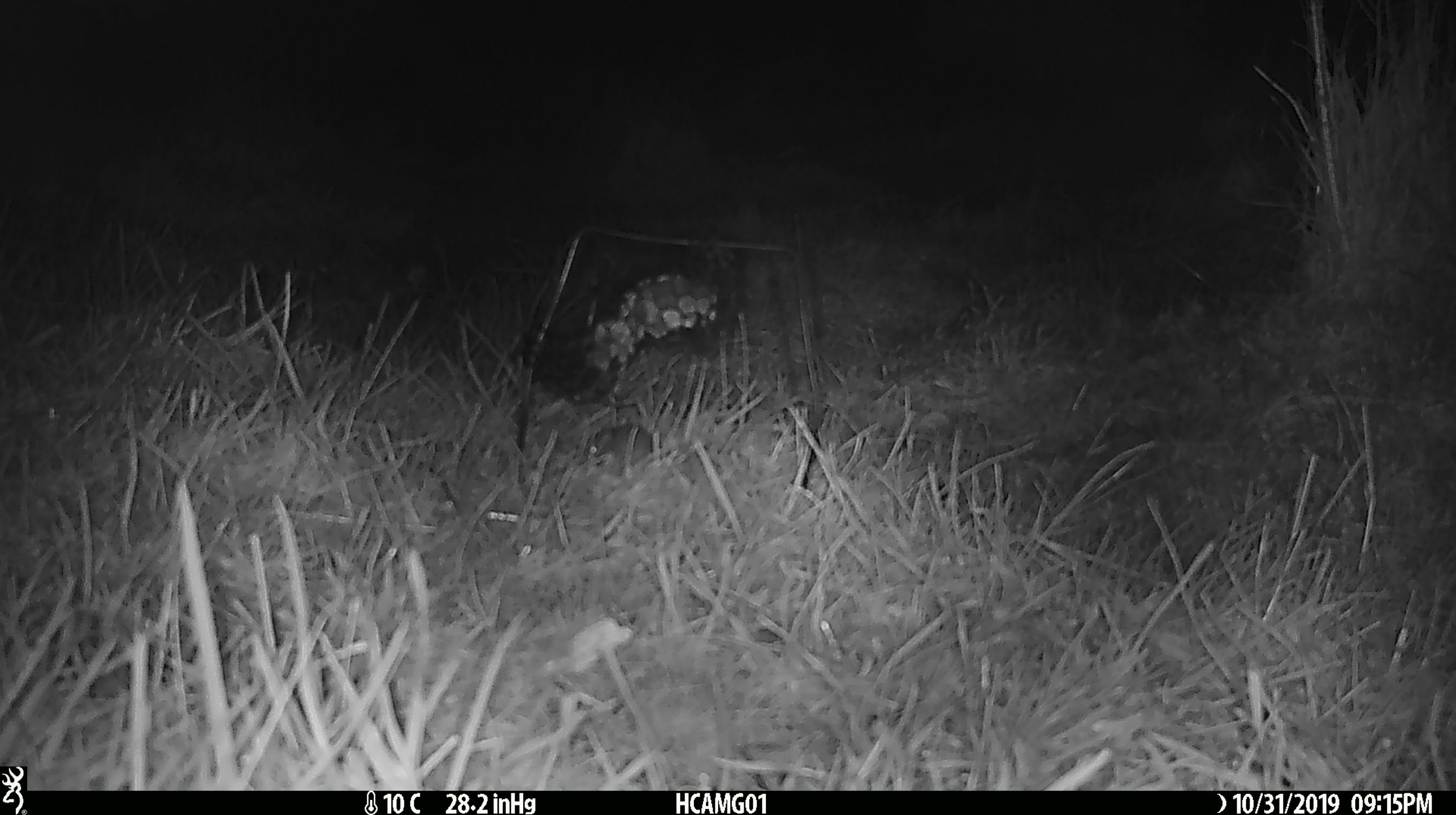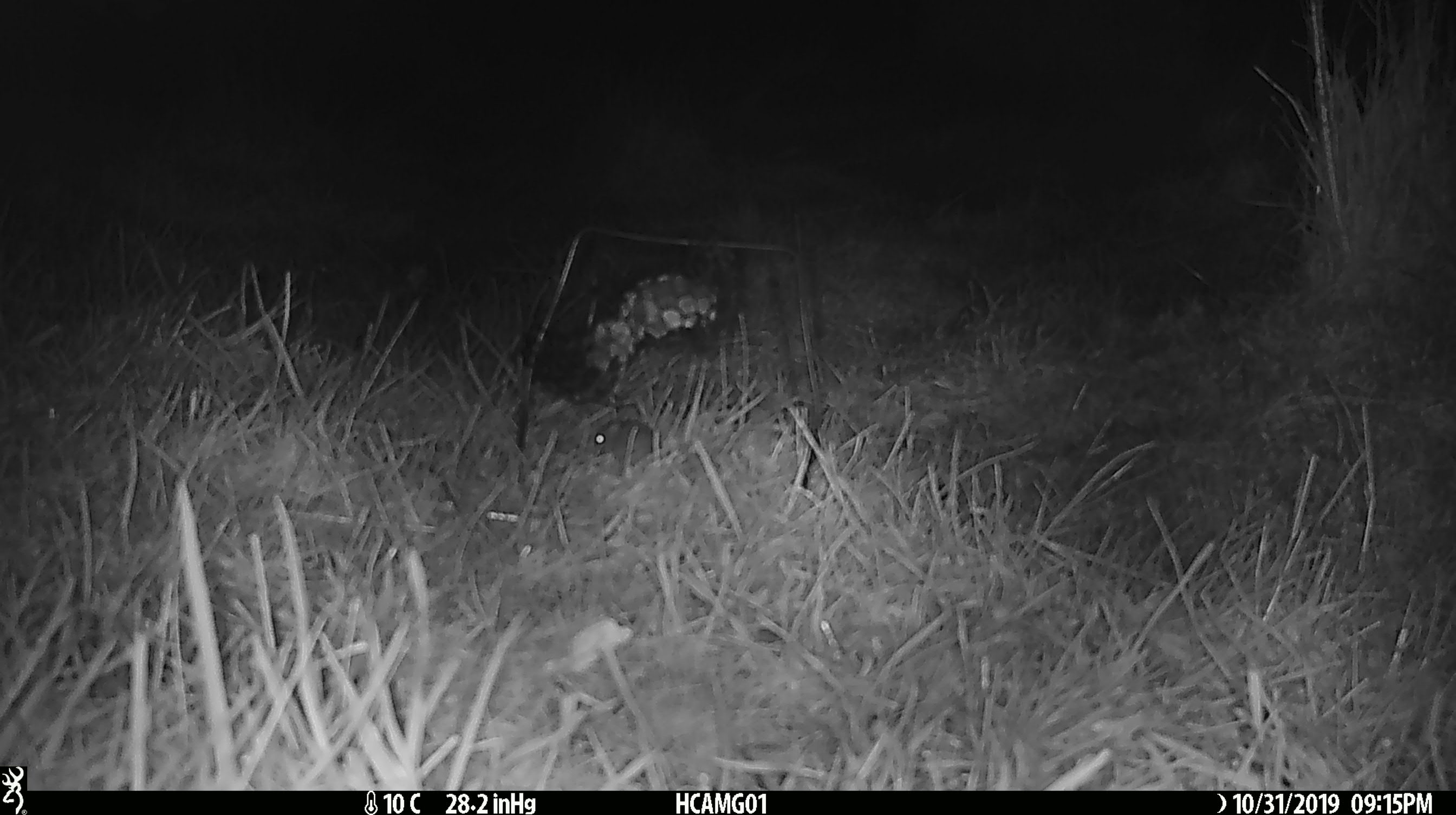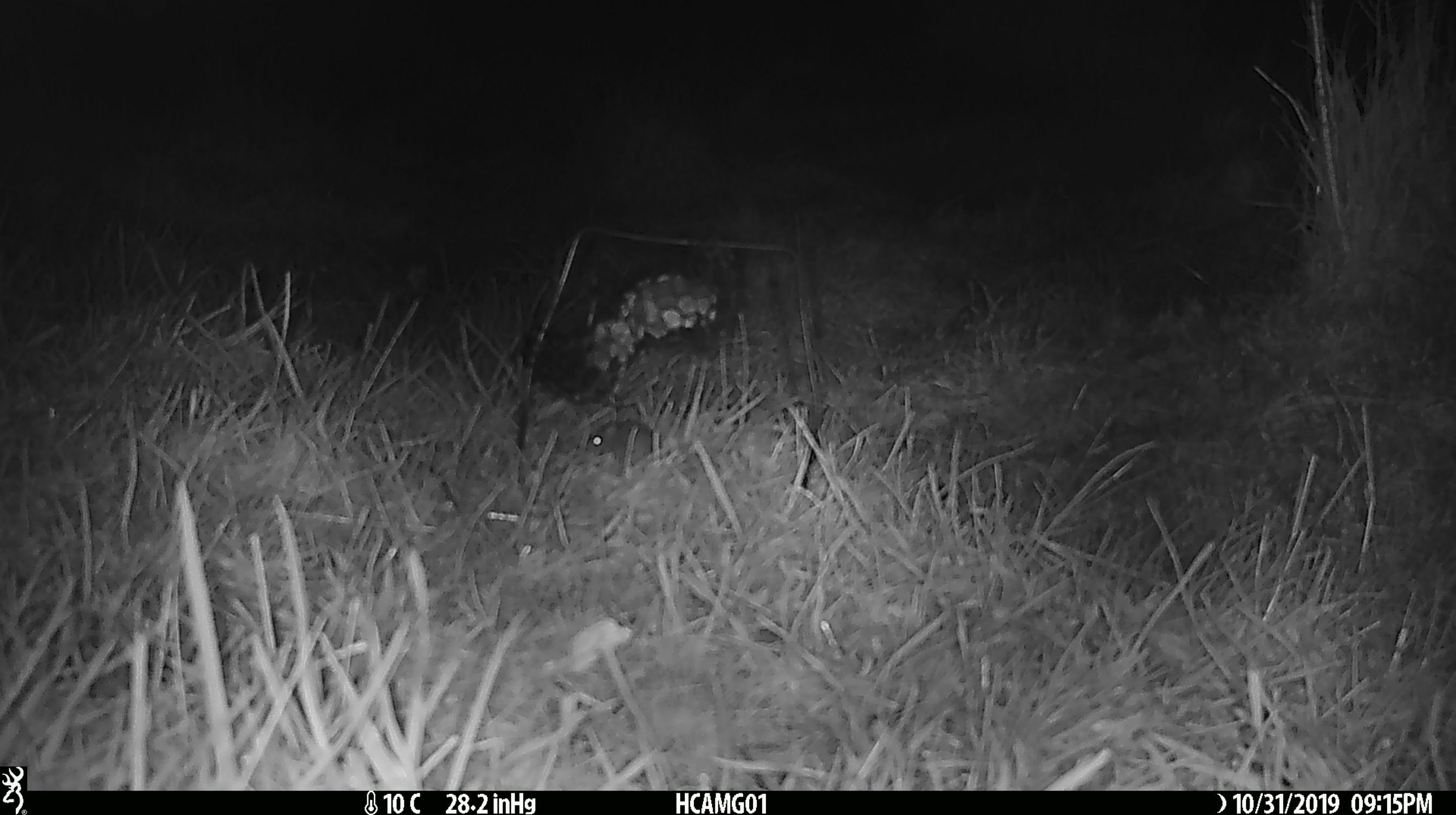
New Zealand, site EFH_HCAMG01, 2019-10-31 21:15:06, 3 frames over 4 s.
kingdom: Animalia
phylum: Chordata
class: Mammalia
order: Rodentia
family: Muridae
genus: Mus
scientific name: Mus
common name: mouse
Mouse (Mus).